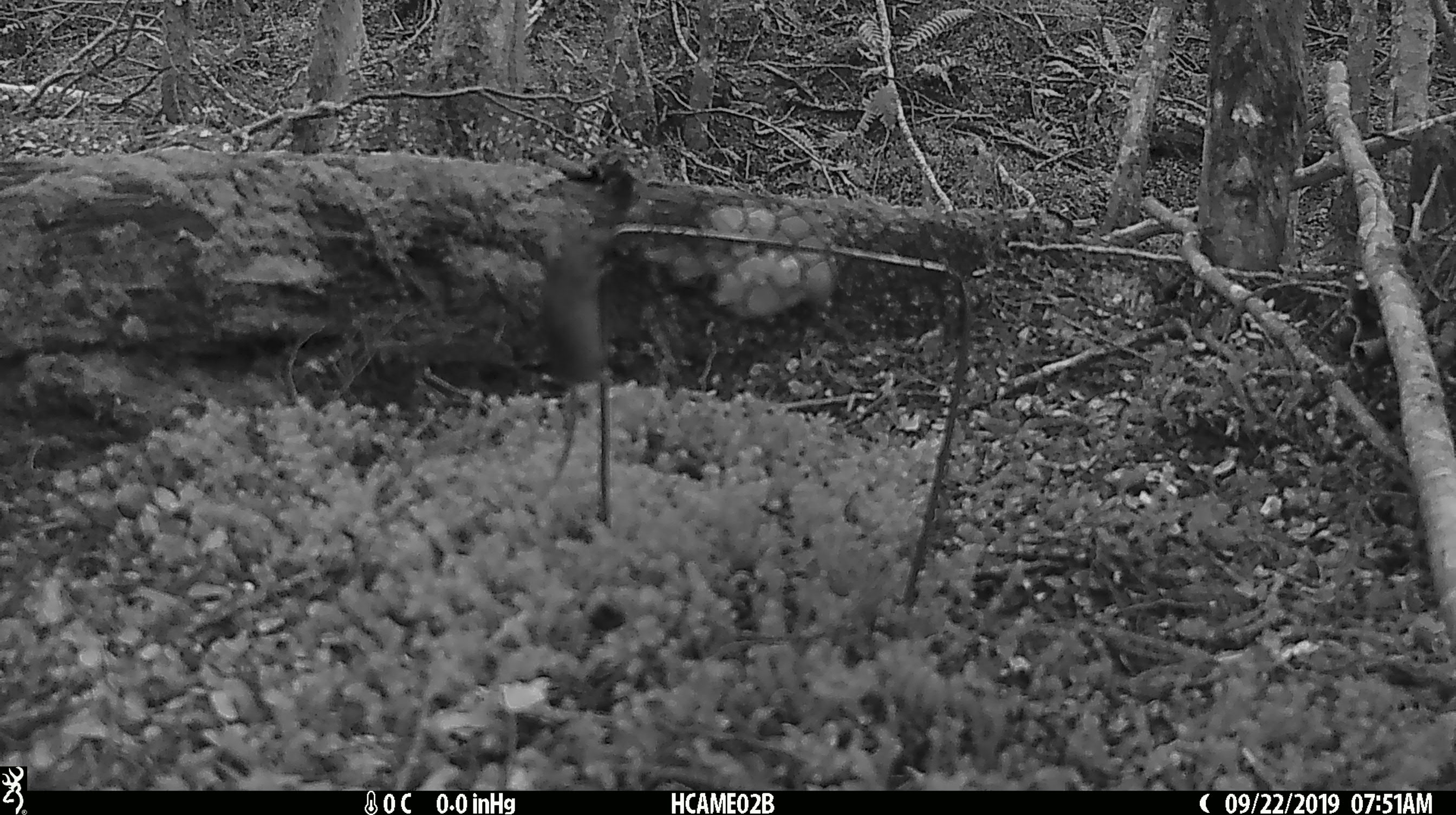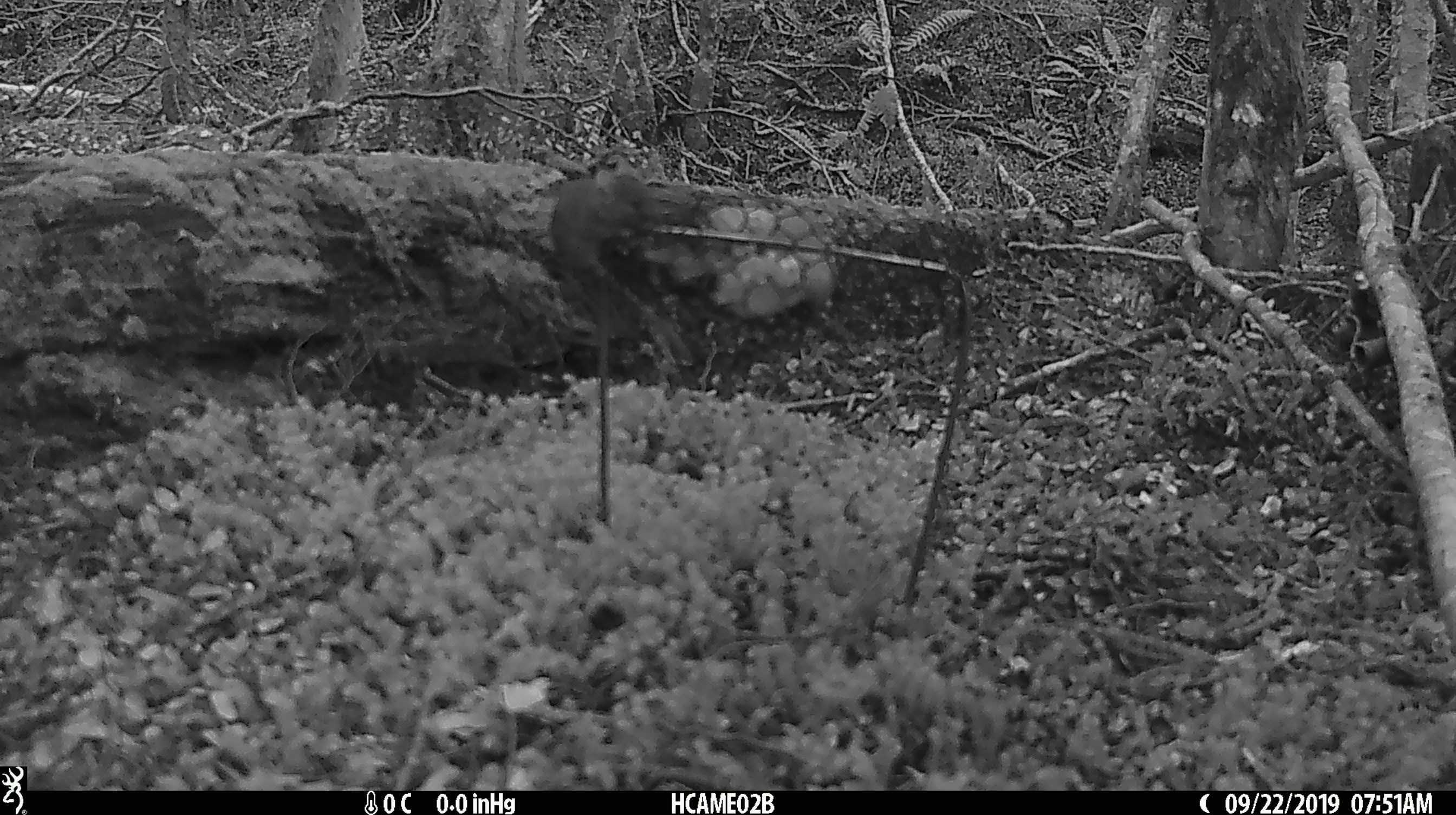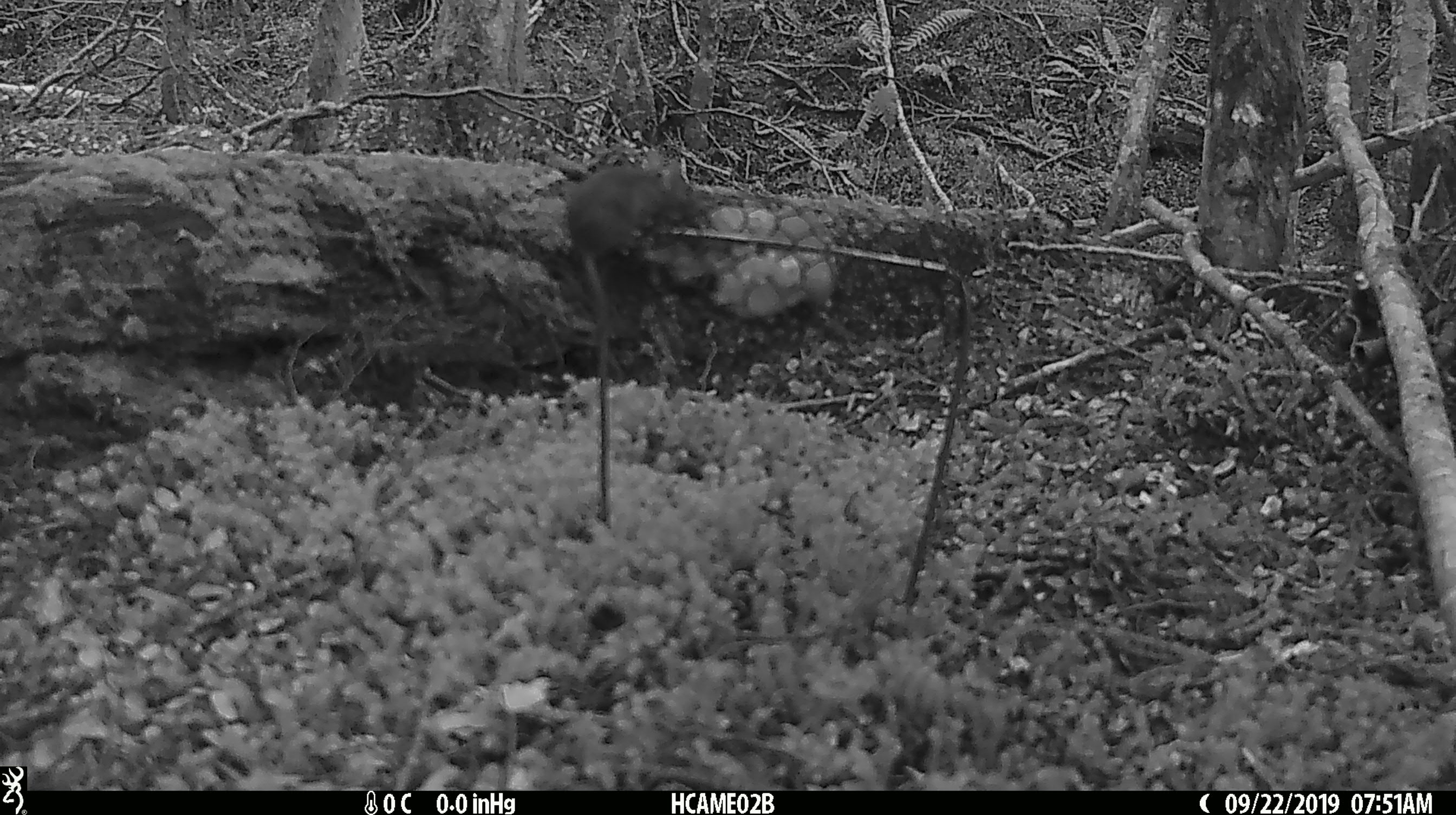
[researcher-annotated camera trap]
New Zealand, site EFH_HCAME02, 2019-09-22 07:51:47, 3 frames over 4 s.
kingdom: Animalia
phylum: Chordata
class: Mammalia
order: Rodentia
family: Muridae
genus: Mus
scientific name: Mus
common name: mouse